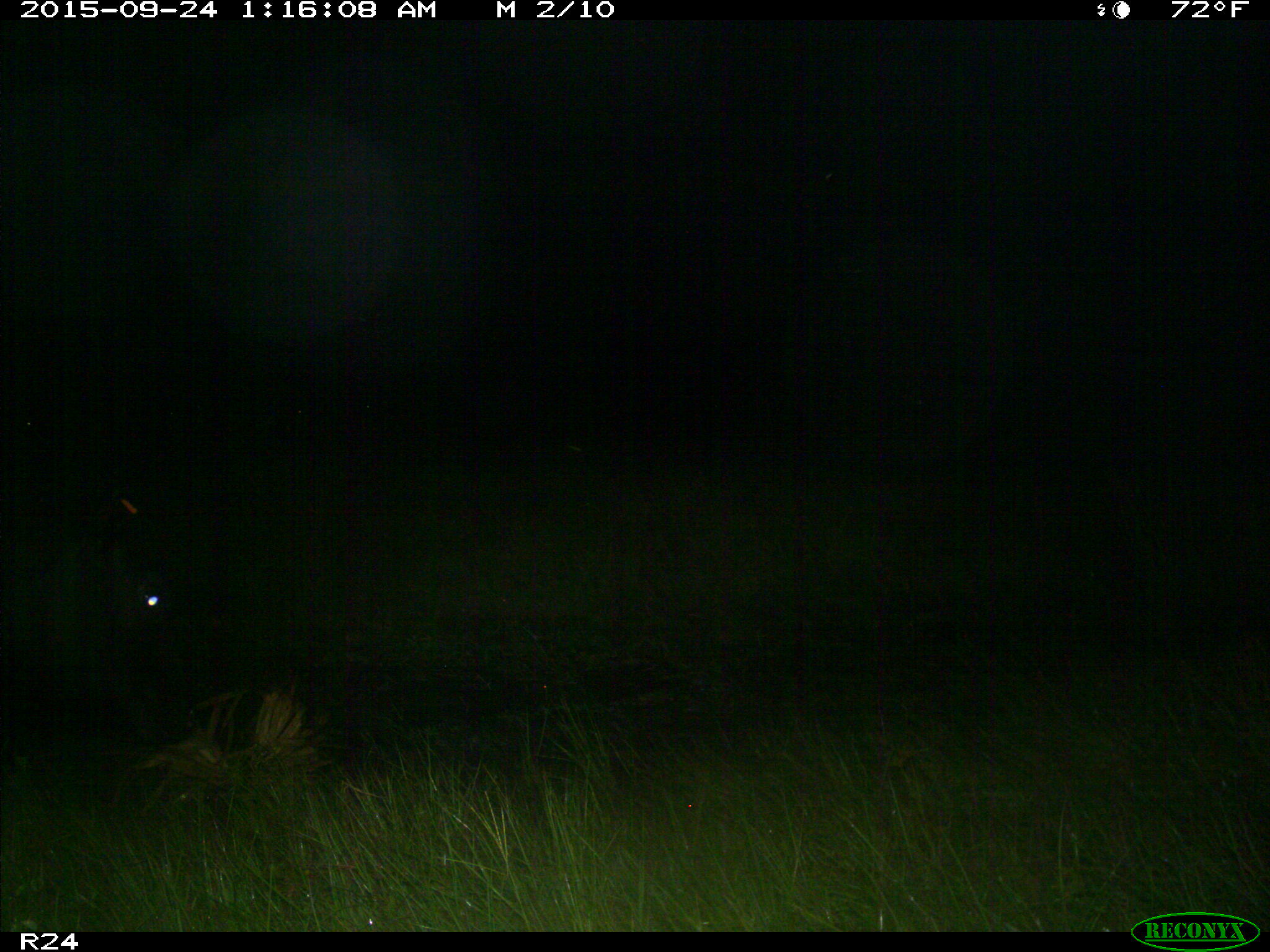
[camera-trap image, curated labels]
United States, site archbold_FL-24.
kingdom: Animalia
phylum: Chordata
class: Mammalia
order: Artiodactyla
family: Bovidae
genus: Bos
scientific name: Bos taurus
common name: domestic cow